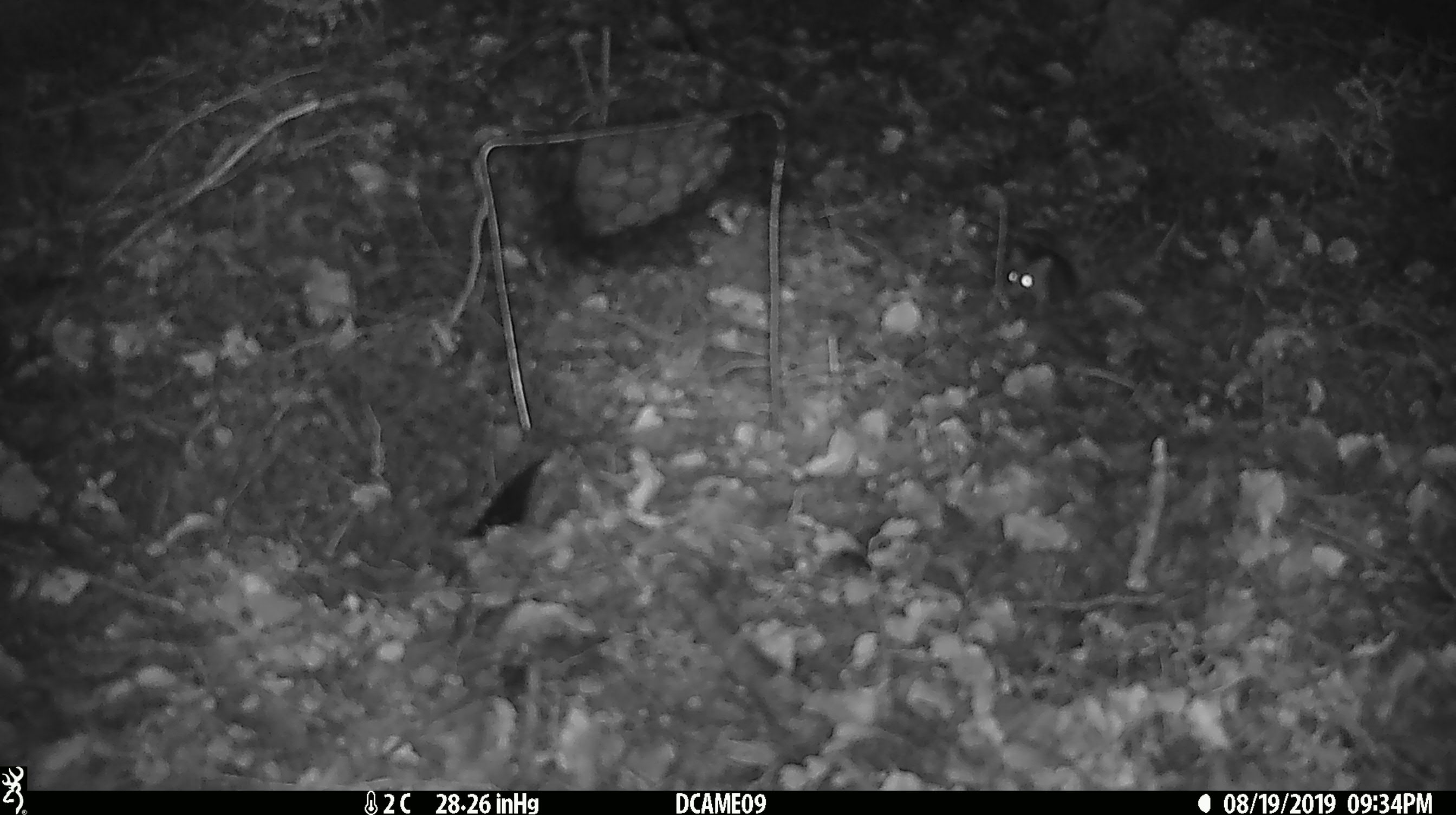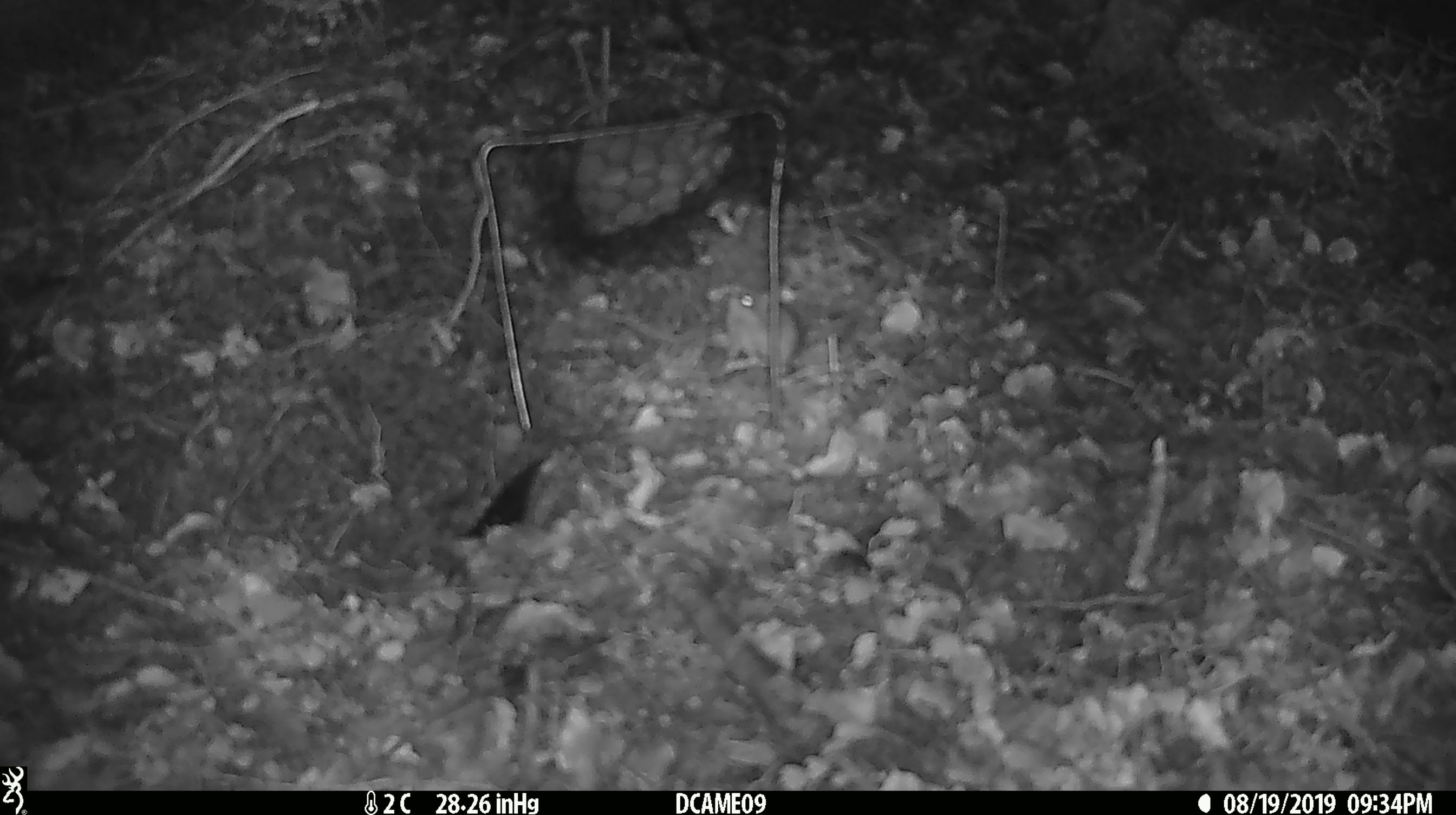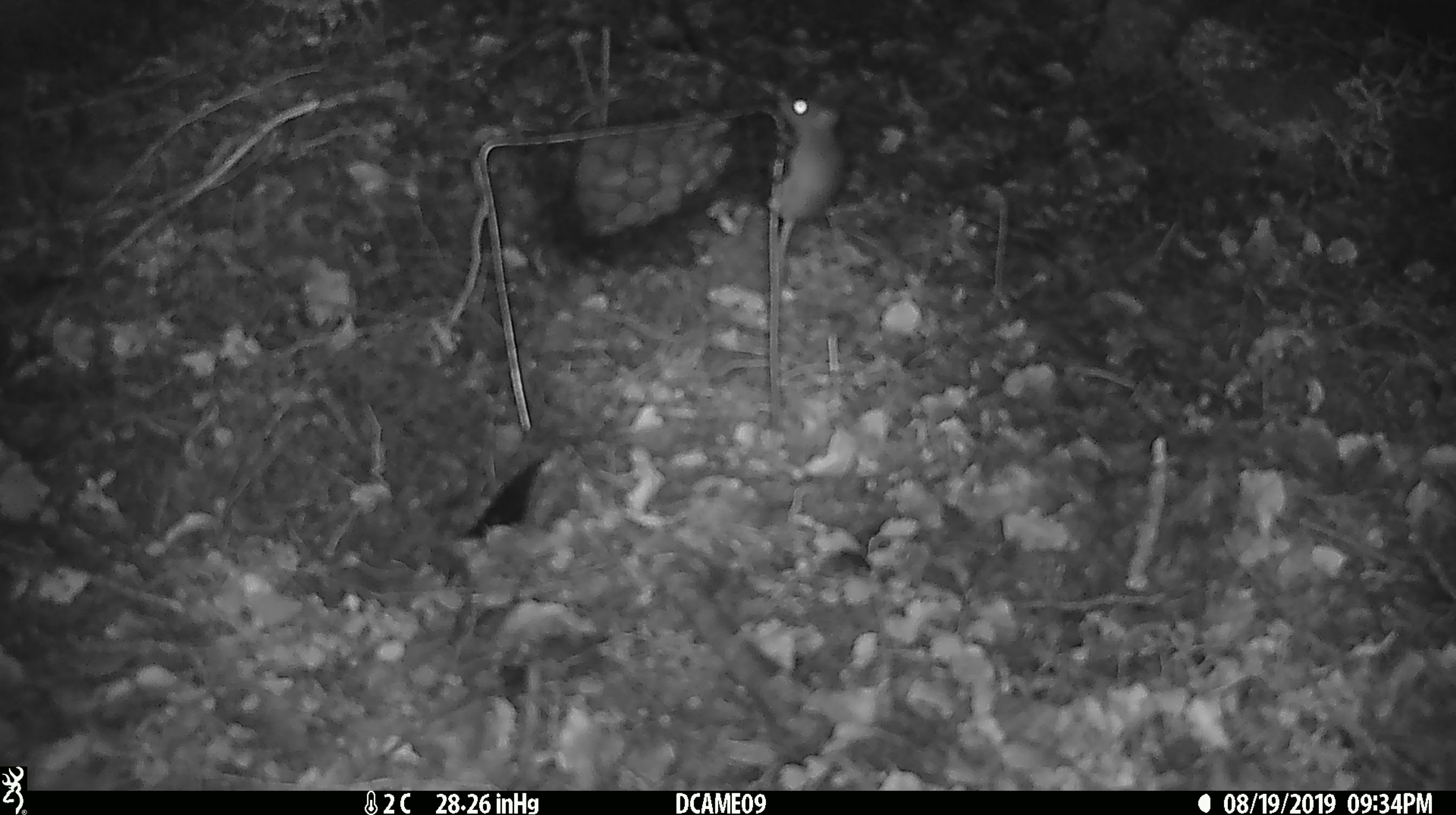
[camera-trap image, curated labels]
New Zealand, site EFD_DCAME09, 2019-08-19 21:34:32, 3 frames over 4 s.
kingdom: Animalia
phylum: Chordata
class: Mammalia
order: Rodentia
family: Muridae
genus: Mus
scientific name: Mus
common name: mouse